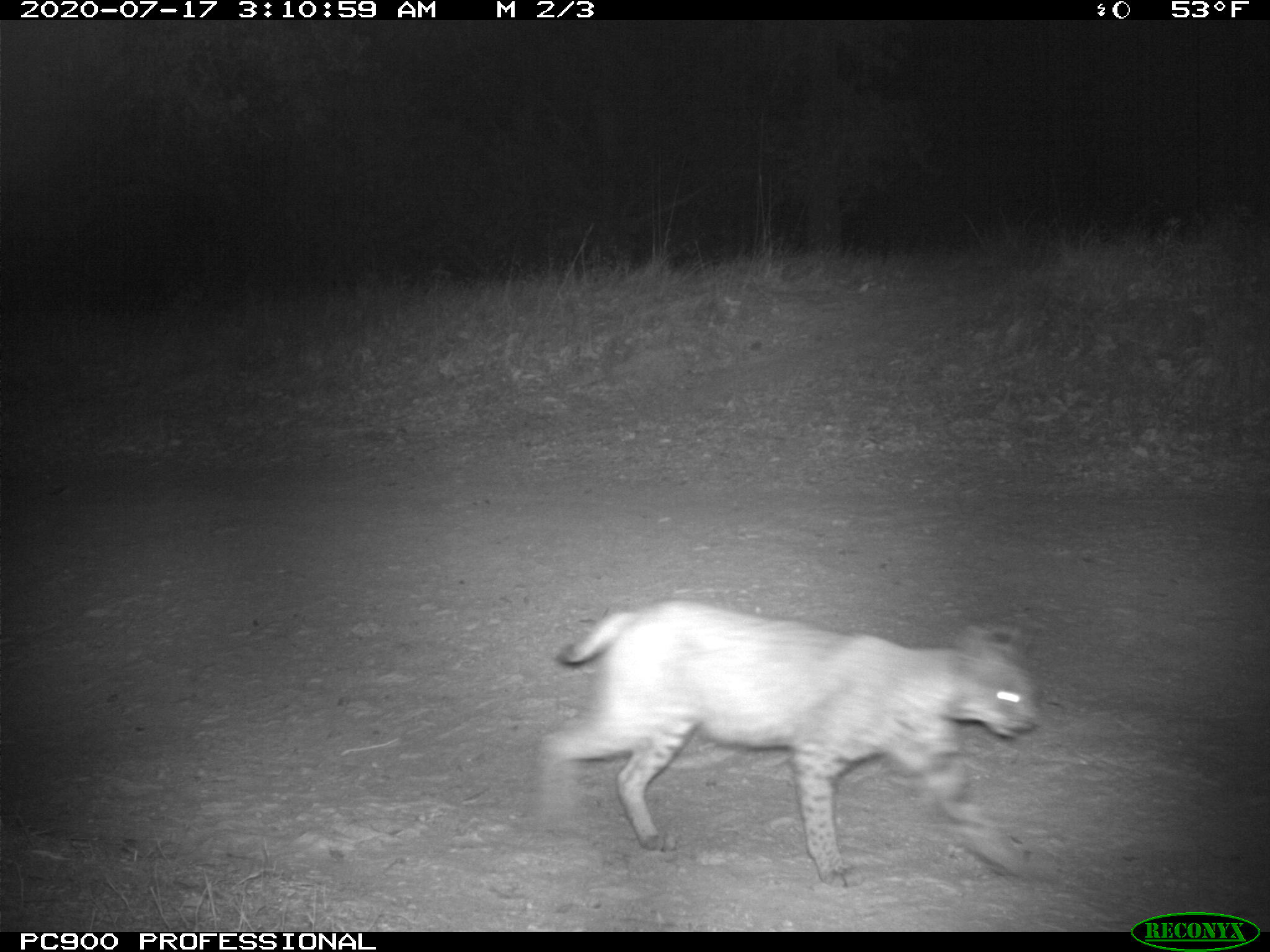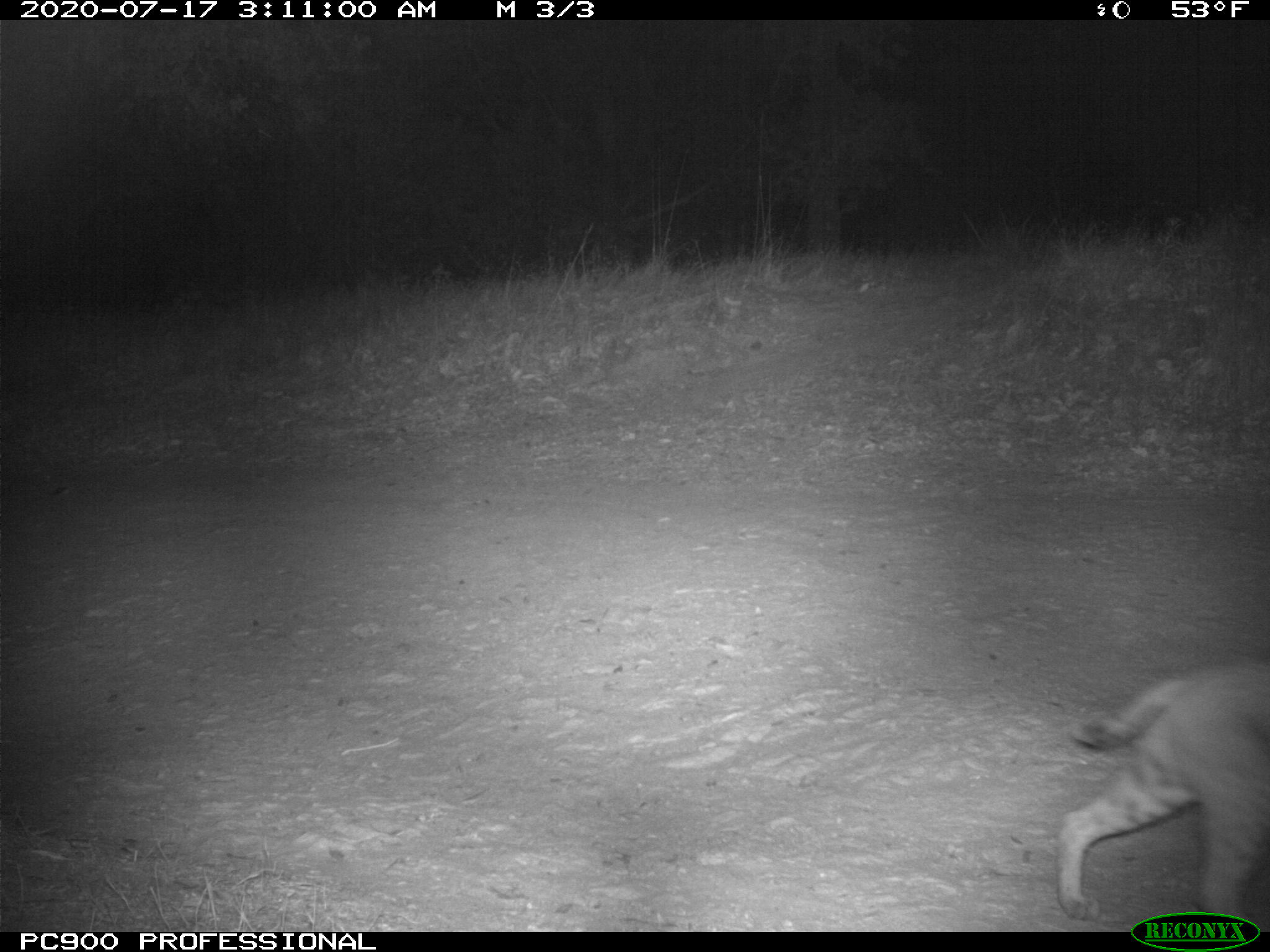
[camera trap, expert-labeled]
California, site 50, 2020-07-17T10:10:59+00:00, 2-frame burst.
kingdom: Animalia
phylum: Chordata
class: Mammalia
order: Carnivora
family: Felidae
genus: Lynx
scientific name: Lynx rufus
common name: bobcat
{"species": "bobcat (Lynx rufus)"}